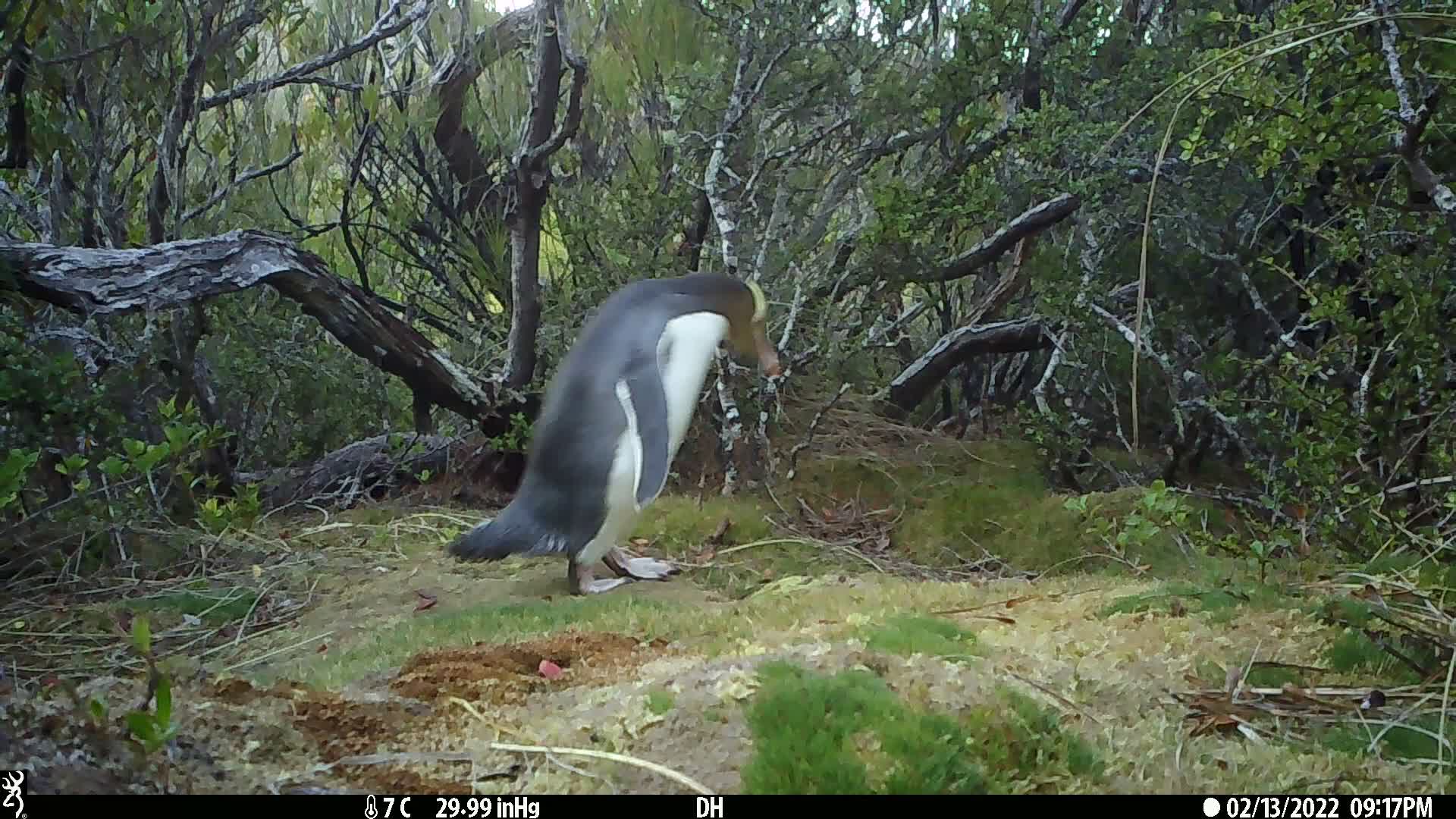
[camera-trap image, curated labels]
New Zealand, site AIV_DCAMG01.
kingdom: Animalia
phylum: Chordata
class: Aves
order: Sphenisciformes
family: Spheniscidae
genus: Megadyptes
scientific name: Megadyptes antipodes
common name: yellow-eyed penguin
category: yellow eyed penguin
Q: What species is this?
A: Yellow eyed penguin (yellow-eyed penguin) (Megadyptes antipodes).